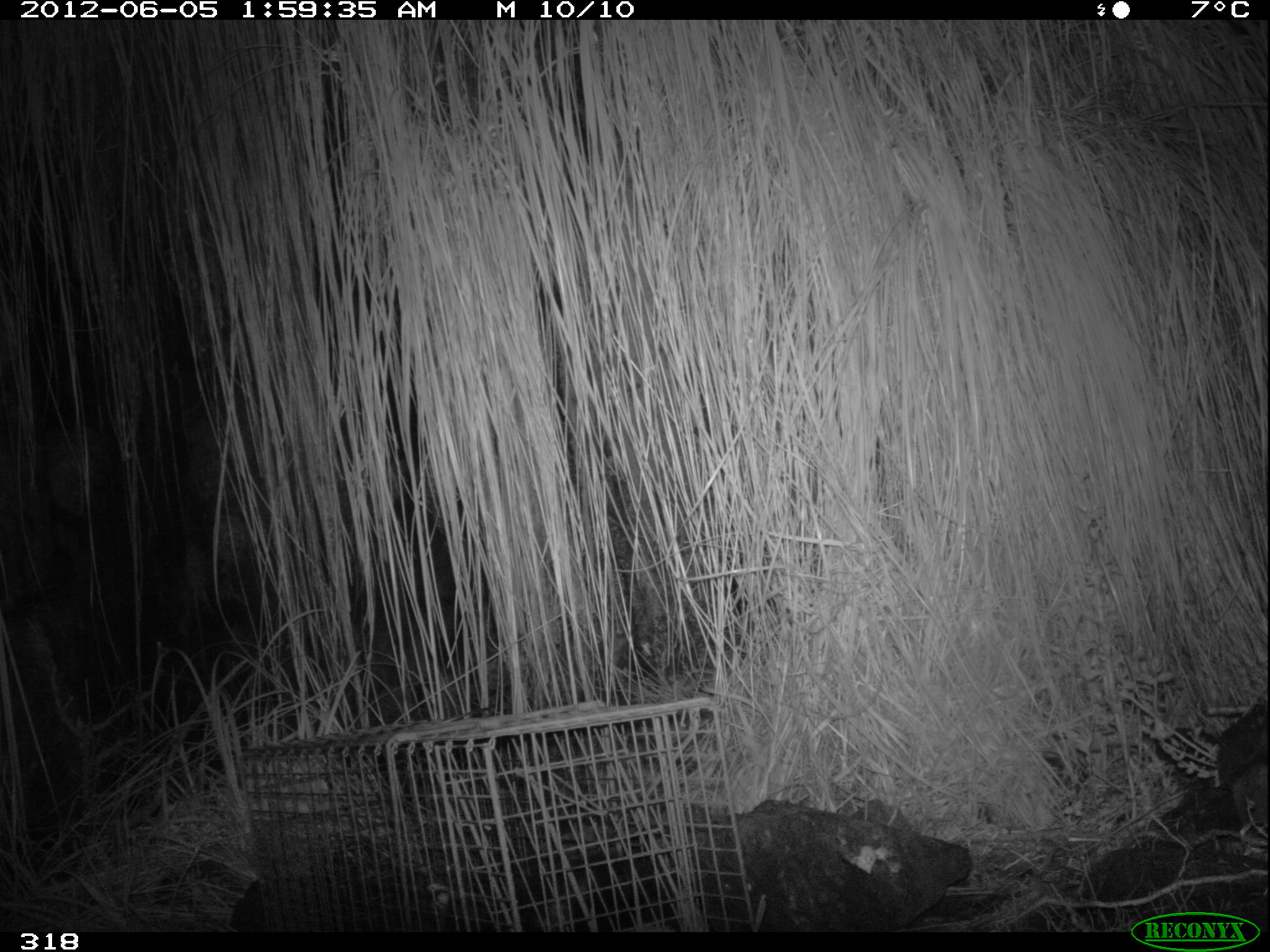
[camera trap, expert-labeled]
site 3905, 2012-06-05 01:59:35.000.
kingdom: Animalia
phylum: Chordata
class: Mammalia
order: Didelphimorphia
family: Didelphidae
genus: Didelphis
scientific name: Didelphis pernigra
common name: andean white-eared opossum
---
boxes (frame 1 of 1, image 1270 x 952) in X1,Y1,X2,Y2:
didelphis pernigra: 445,856,625,932